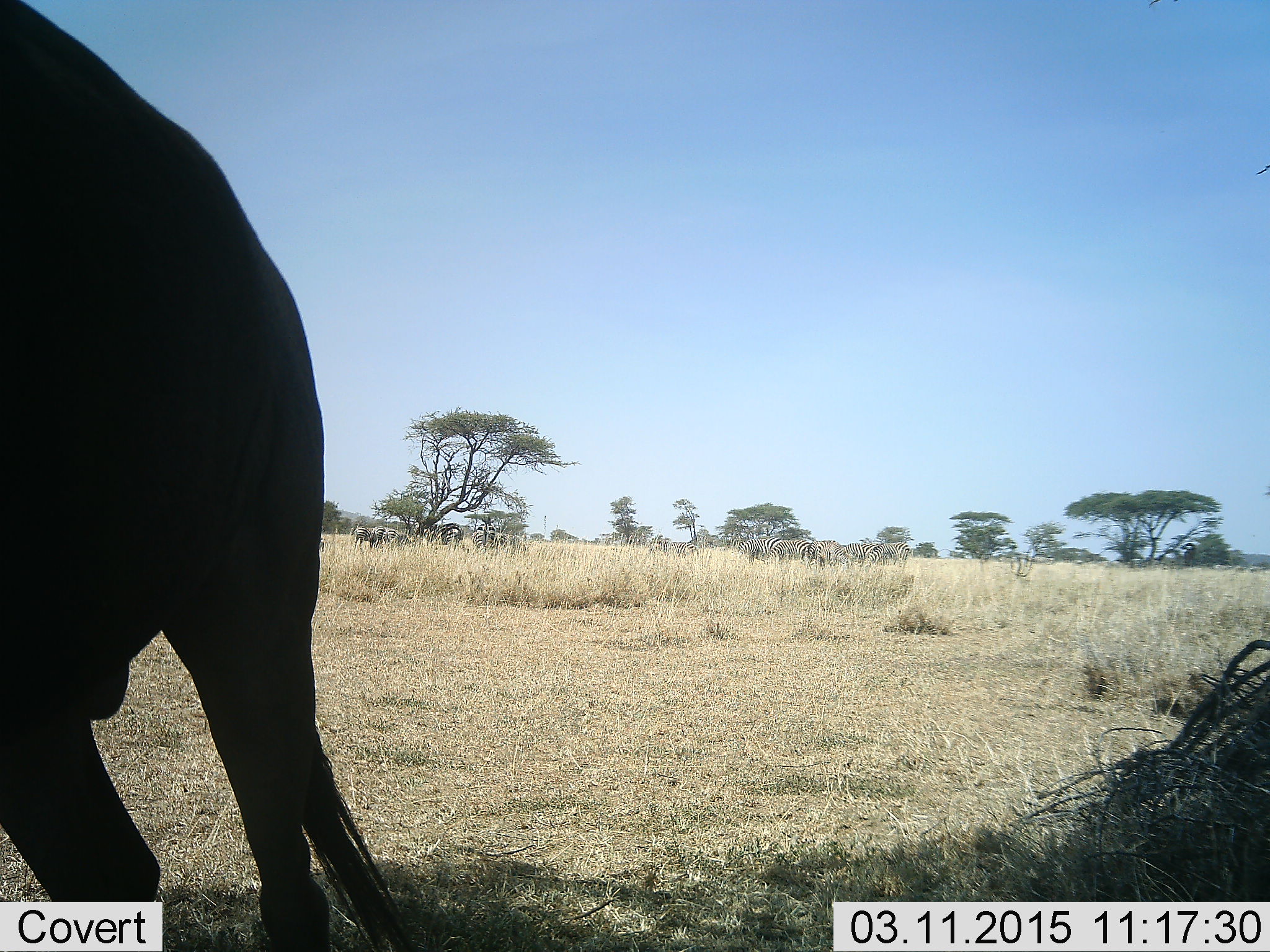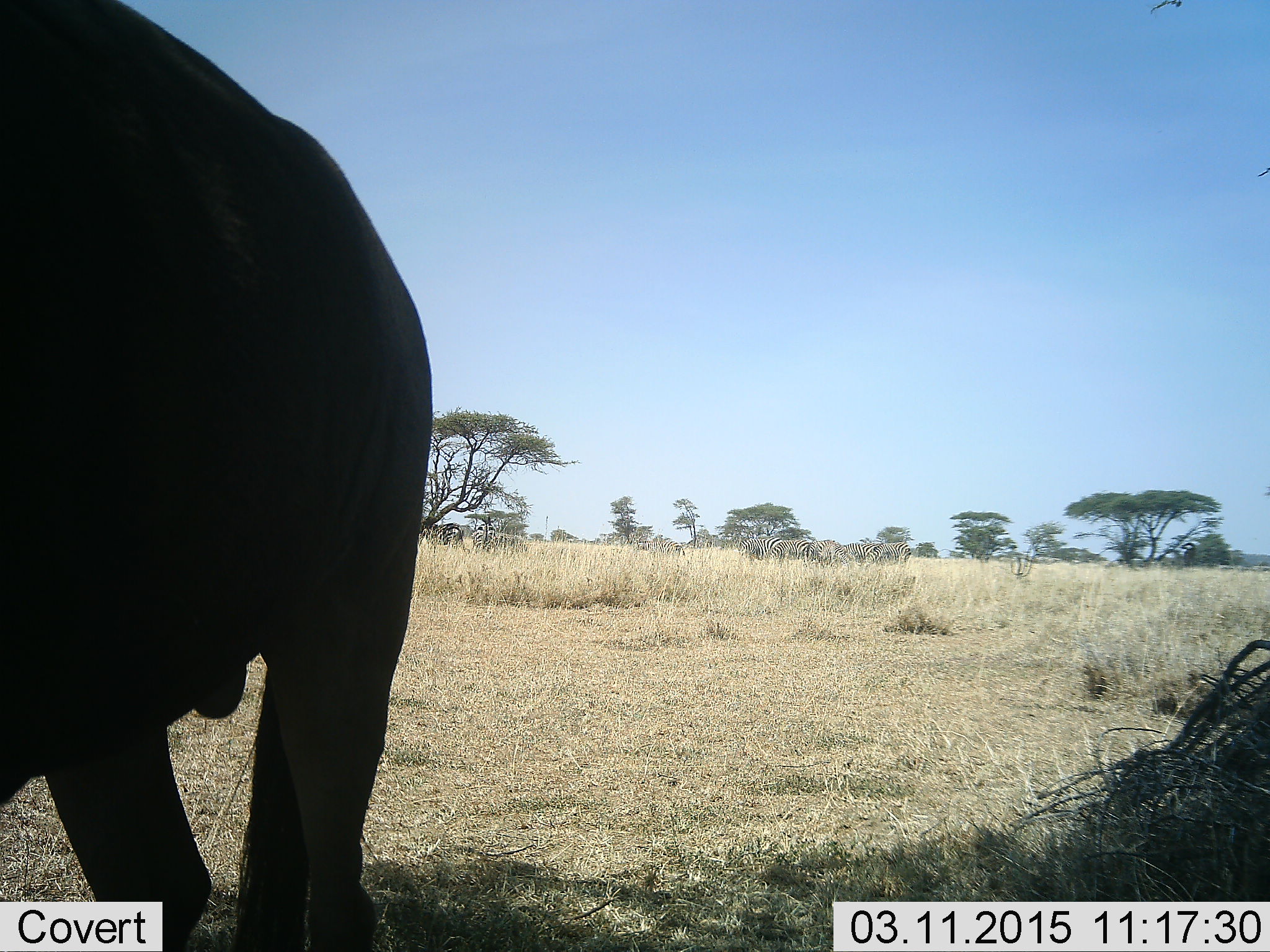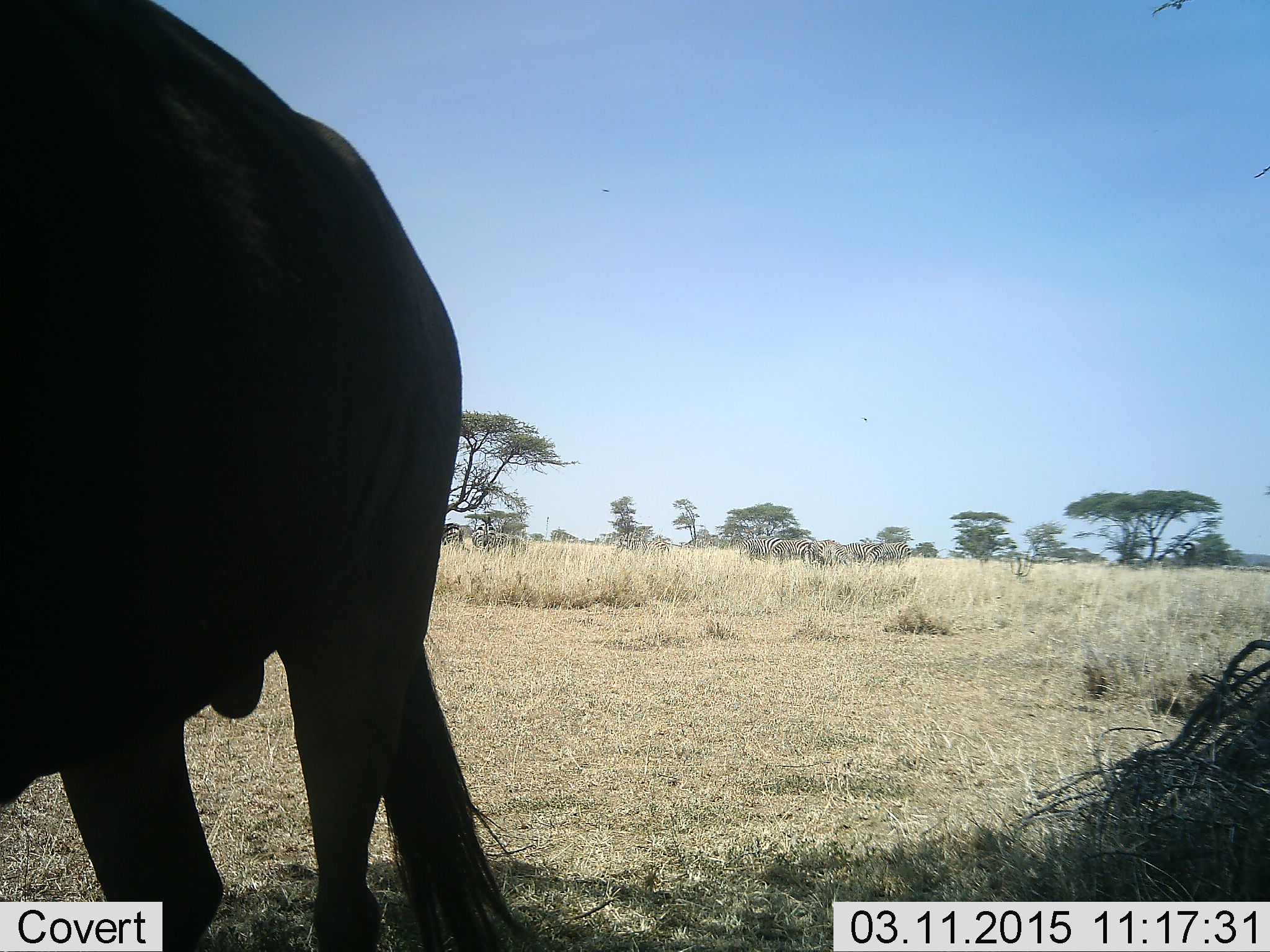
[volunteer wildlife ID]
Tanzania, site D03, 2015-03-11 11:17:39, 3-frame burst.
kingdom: Animalia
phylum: Chordata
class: Mammalia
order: Artiodactyla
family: Bovidae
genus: Connochaetes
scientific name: Connochaetes taurinus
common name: blue wildebeest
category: wildebeest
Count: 1.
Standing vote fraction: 87%.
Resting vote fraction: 7%.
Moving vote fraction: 13%.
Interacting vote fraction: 0%.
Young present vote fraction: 0%.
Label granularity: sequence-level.